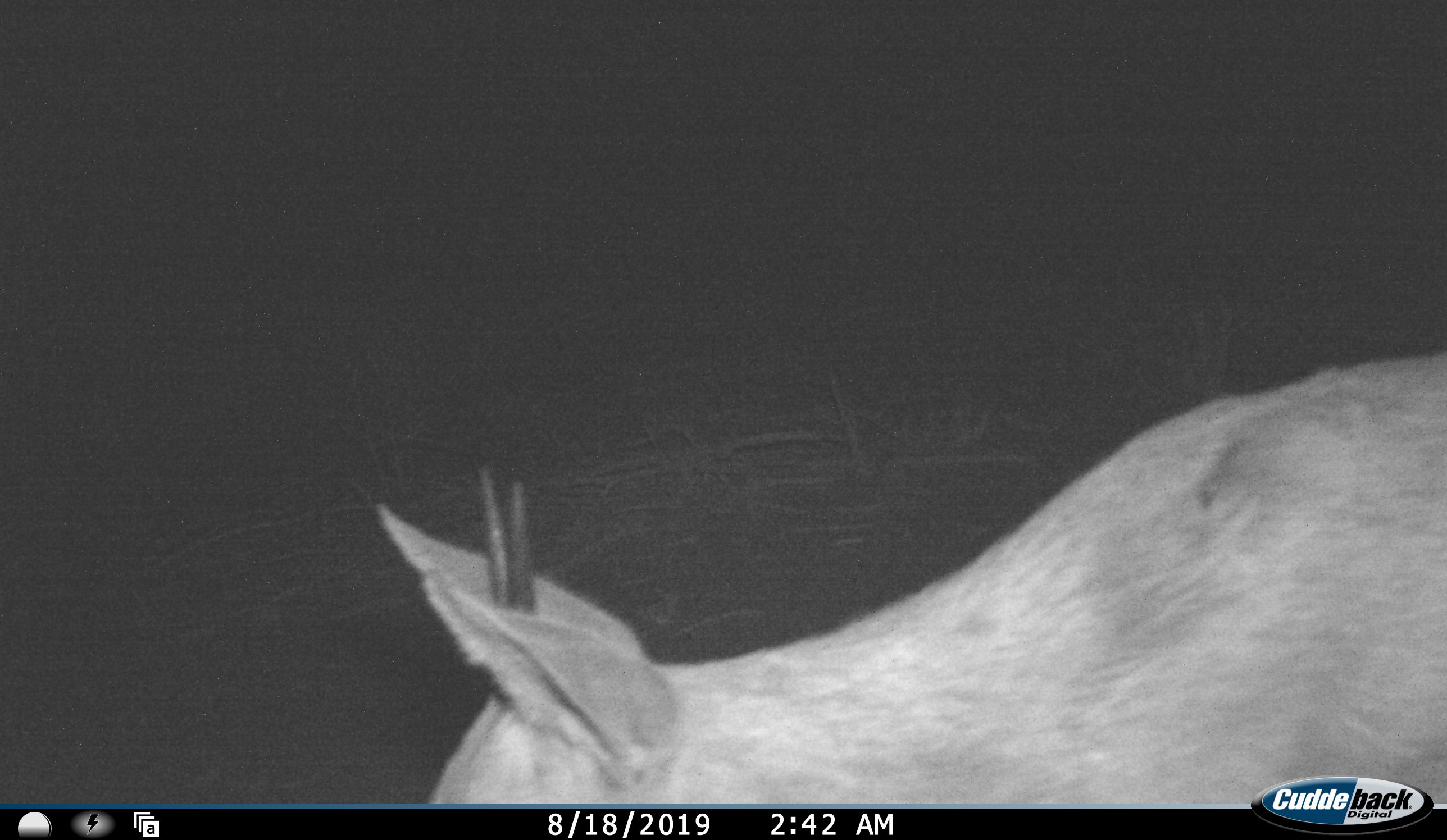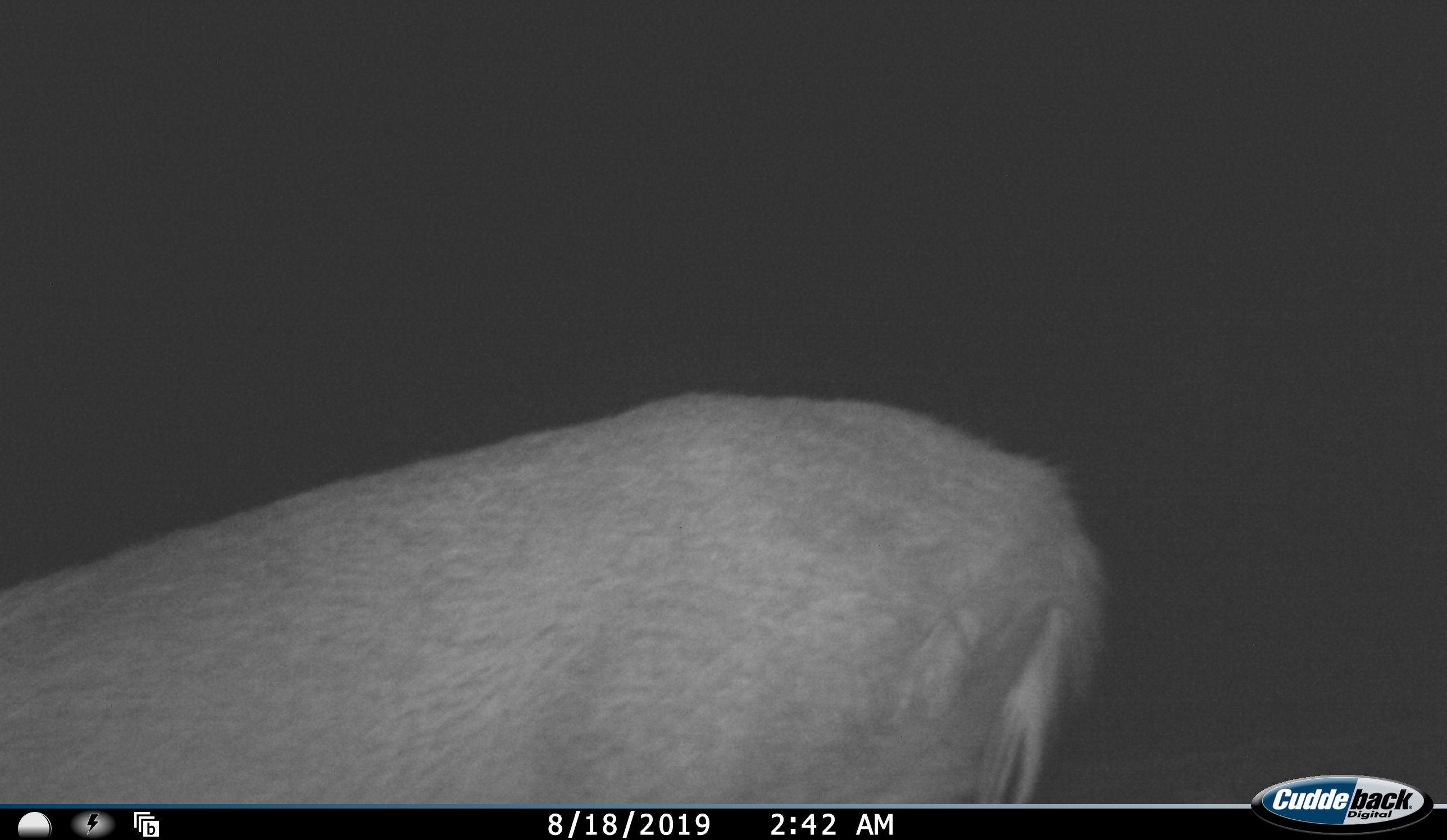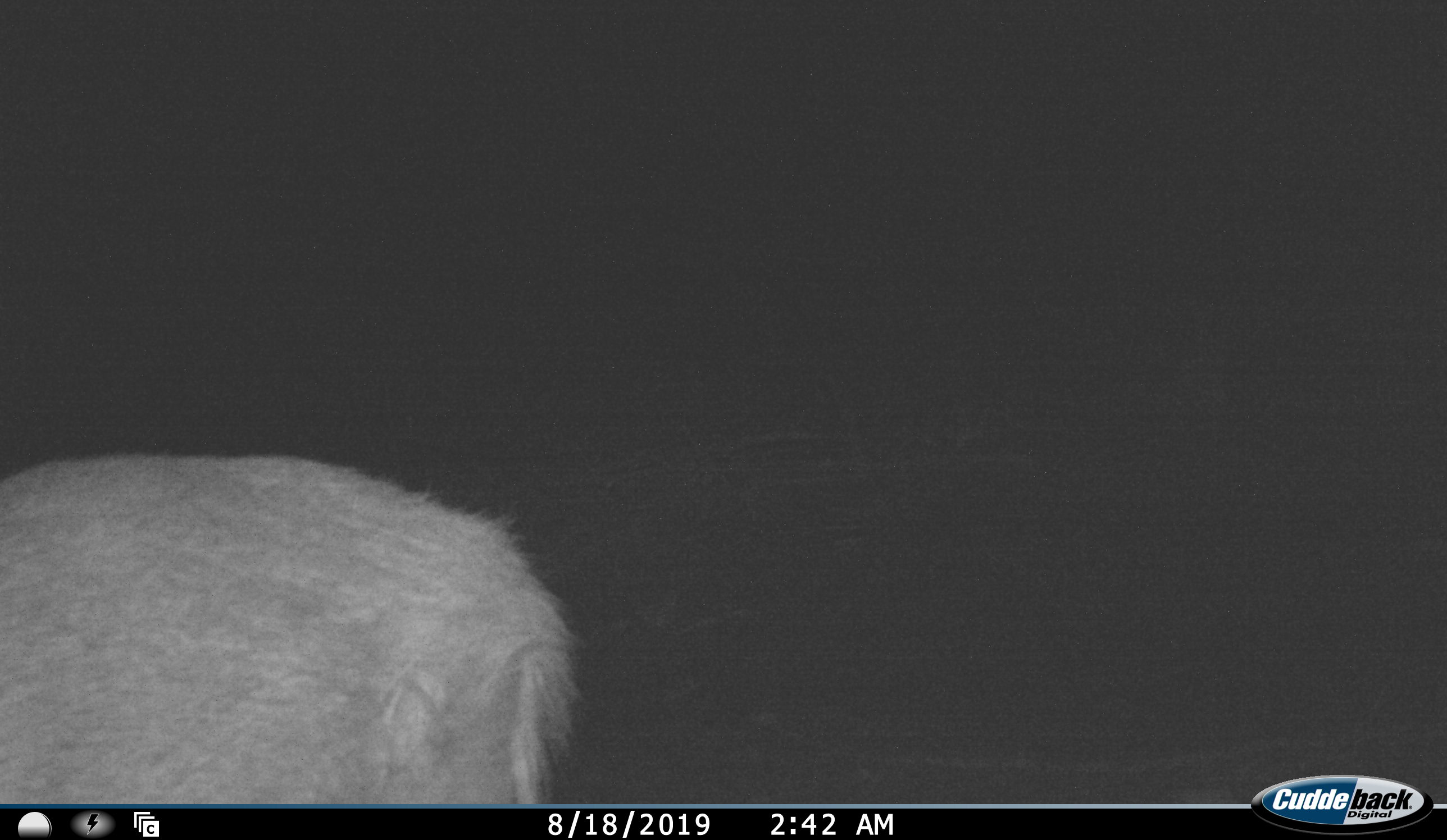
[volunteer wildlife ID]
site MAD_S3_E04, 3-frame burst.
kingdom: Animalia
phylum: Chordata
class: Mammalia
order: Artiodactyla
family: Bovidae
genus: Aepyceros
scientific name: Aepyceros melampus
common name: impala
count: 1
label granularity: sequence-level